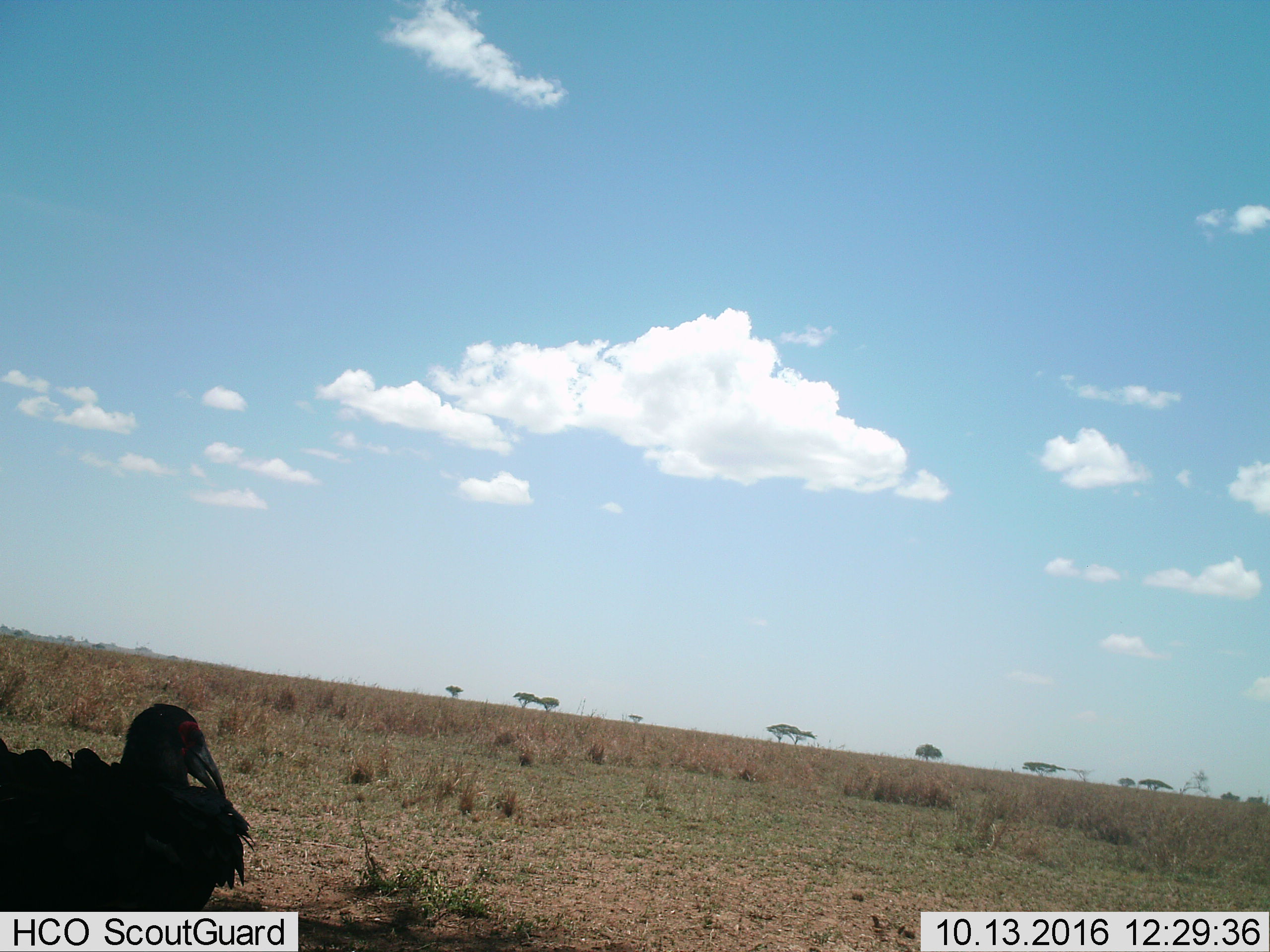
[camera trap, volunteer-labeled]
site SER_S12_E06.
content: unidentified animal